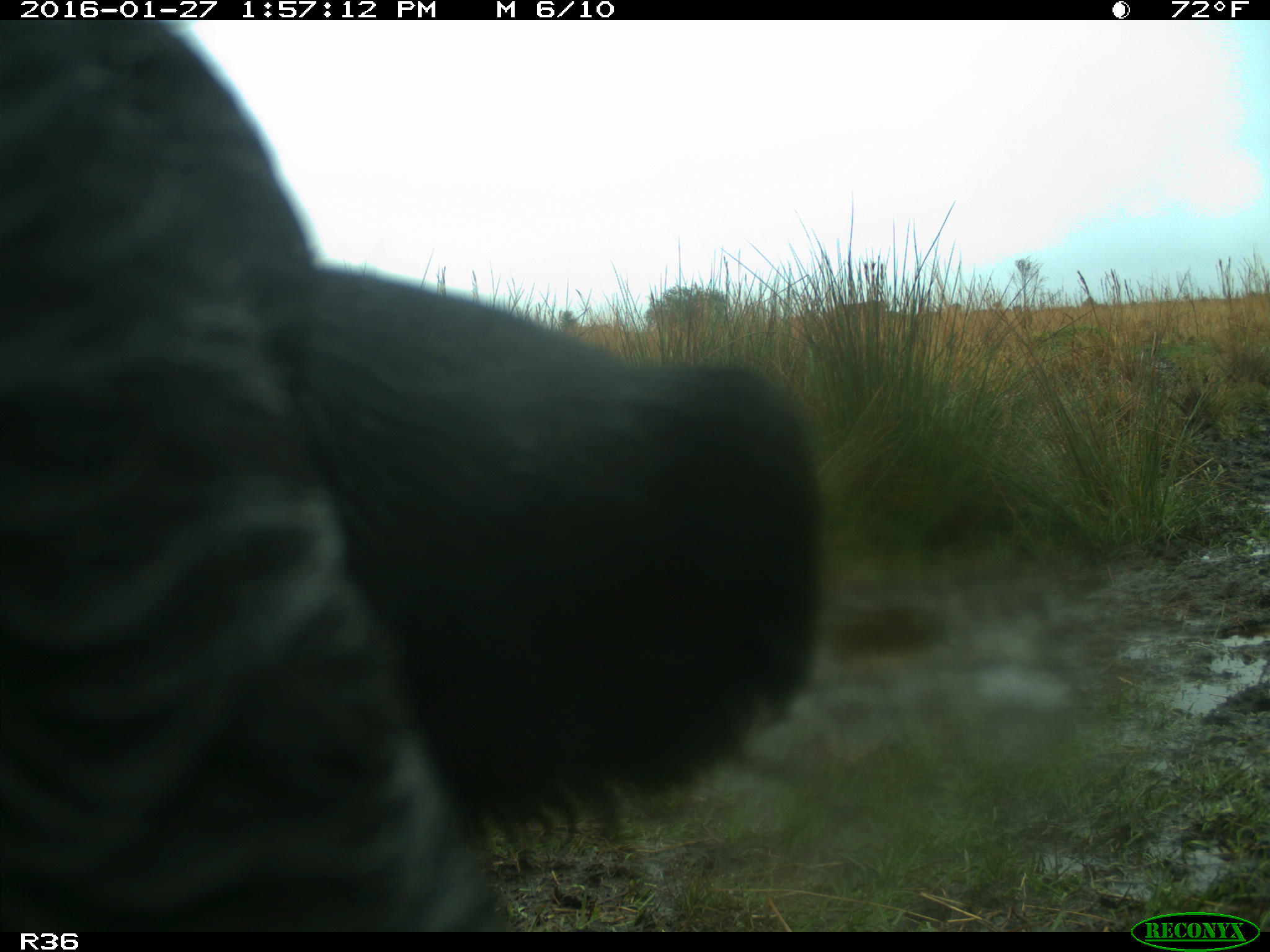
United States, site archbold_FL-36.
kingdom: Animalia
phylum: Chordata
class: Mammalia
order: Artiodactyla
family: Bovidae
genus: Bos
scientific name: Bos taurus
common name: domestic cow